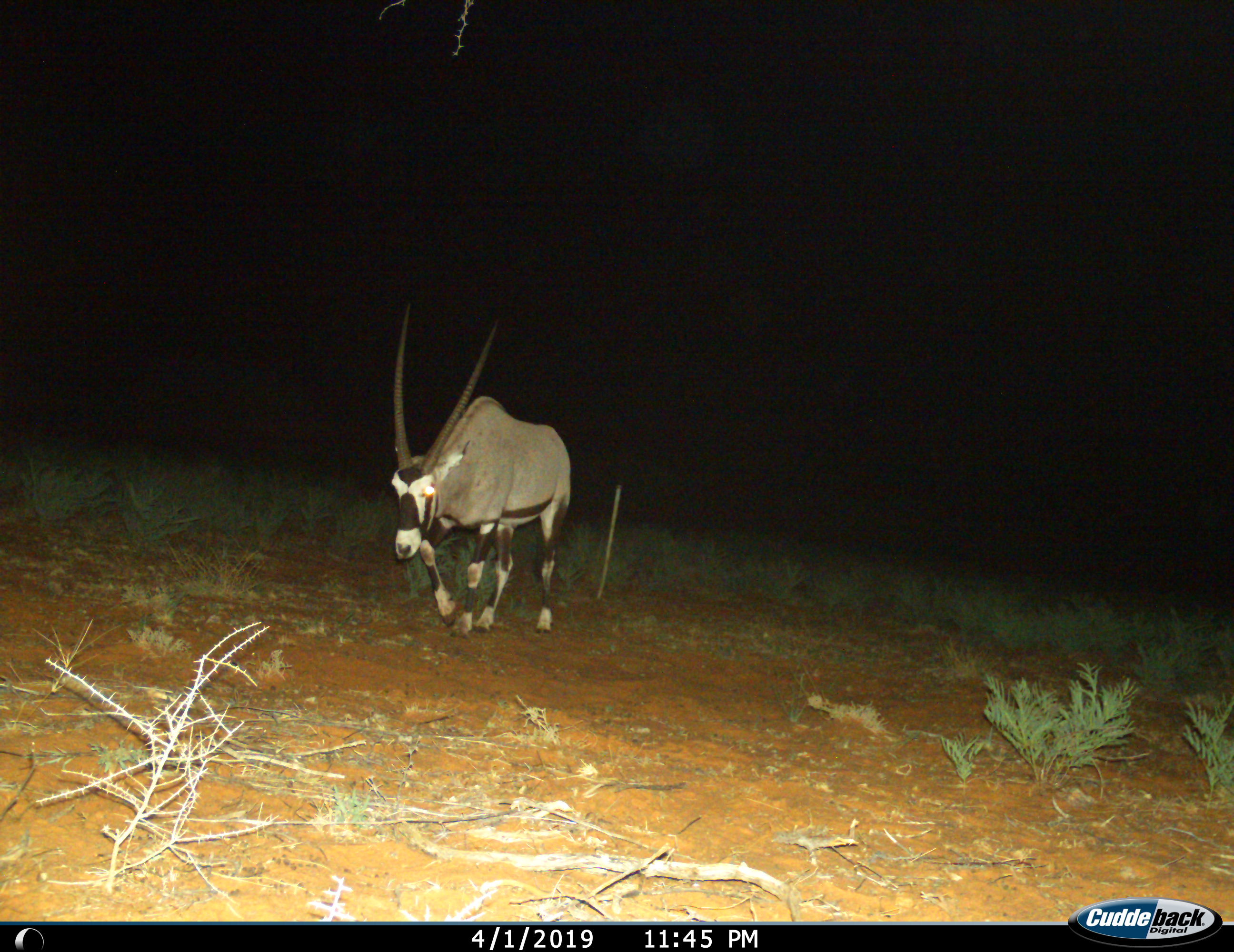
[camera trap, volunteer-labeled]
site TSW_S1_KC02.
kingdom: Animalia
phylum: Chordata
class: Mammalia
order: Artiodactyla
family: Bovidae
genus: Oryx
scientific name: Oryx gazella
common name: gemsbok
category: oryx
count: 1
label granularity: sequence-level